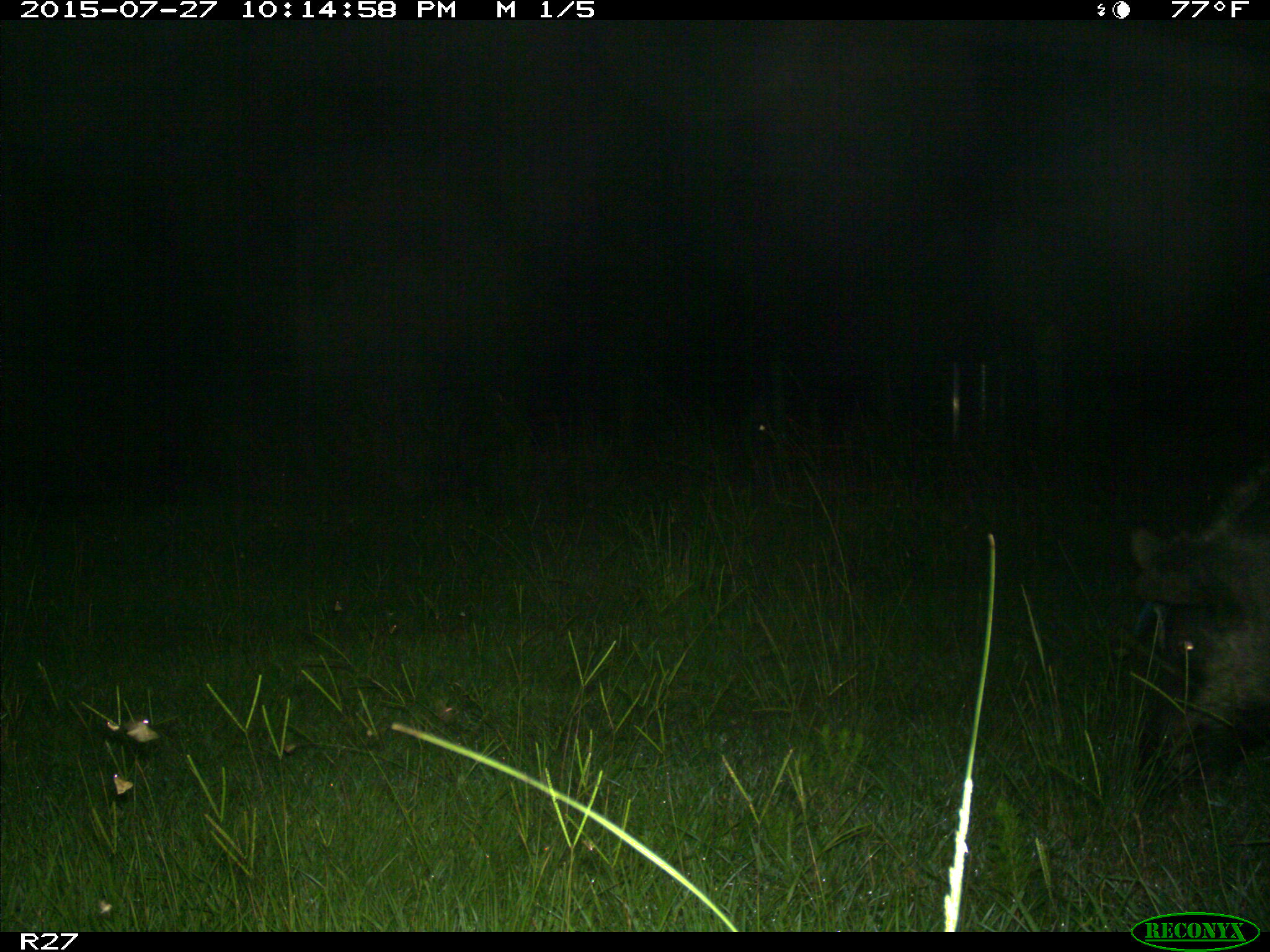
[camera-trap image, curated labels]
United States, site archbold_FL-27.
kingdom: Animalia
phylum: Chordata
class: Mammalia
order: Artiodactyla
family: Suidae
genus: Sus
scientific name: Sus scrofa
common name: wild boar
Sus scrofa (wild boar).